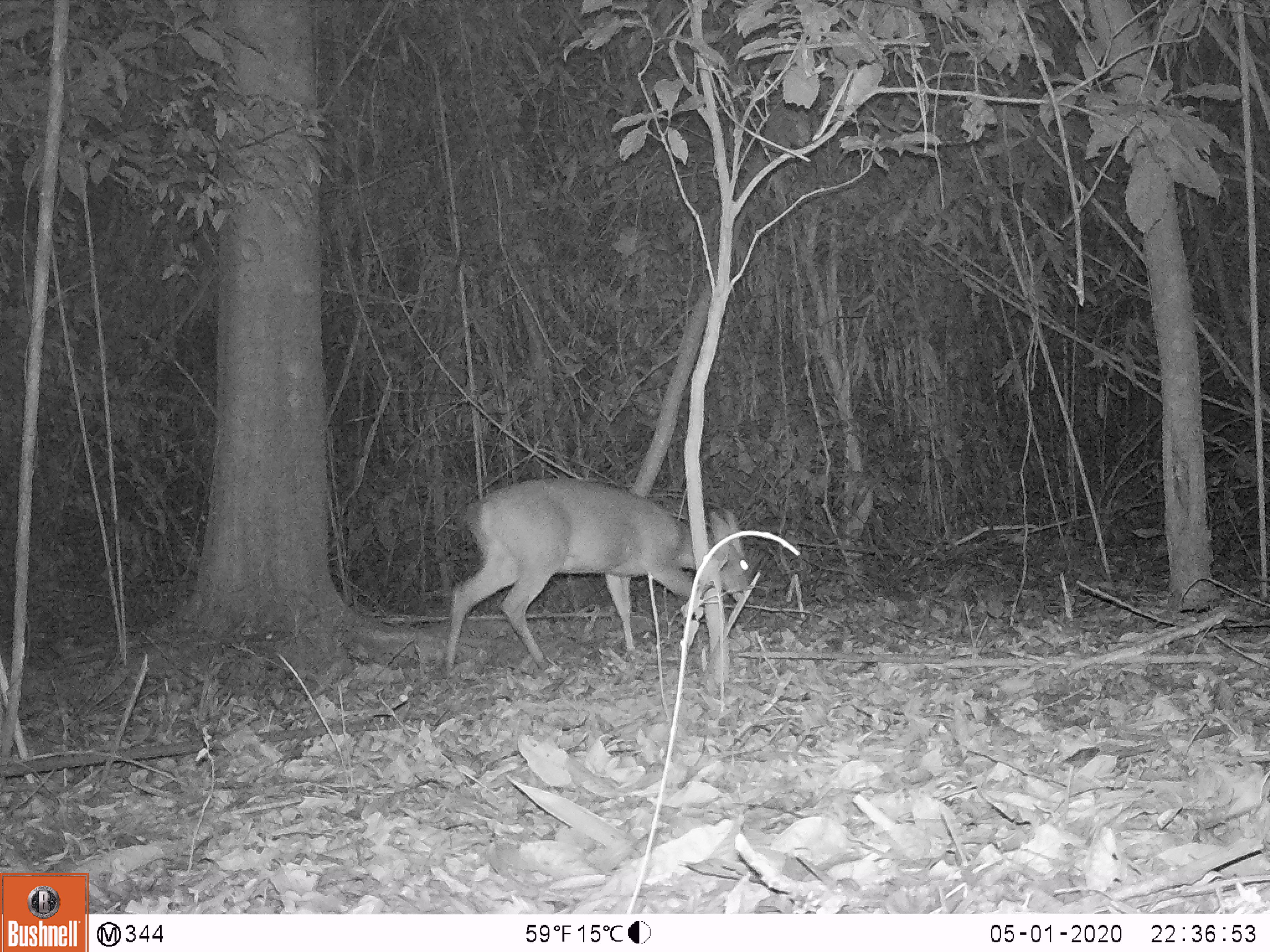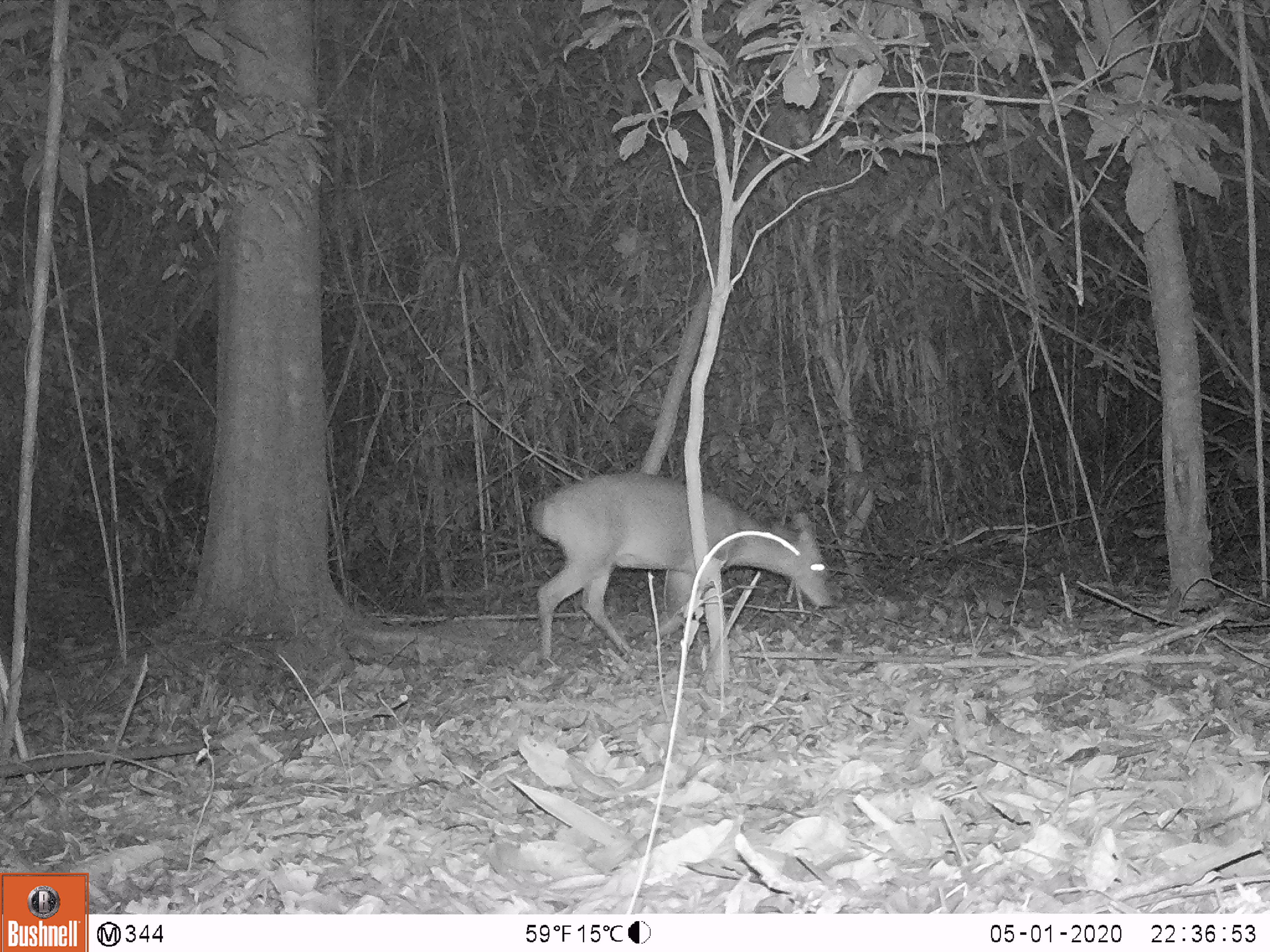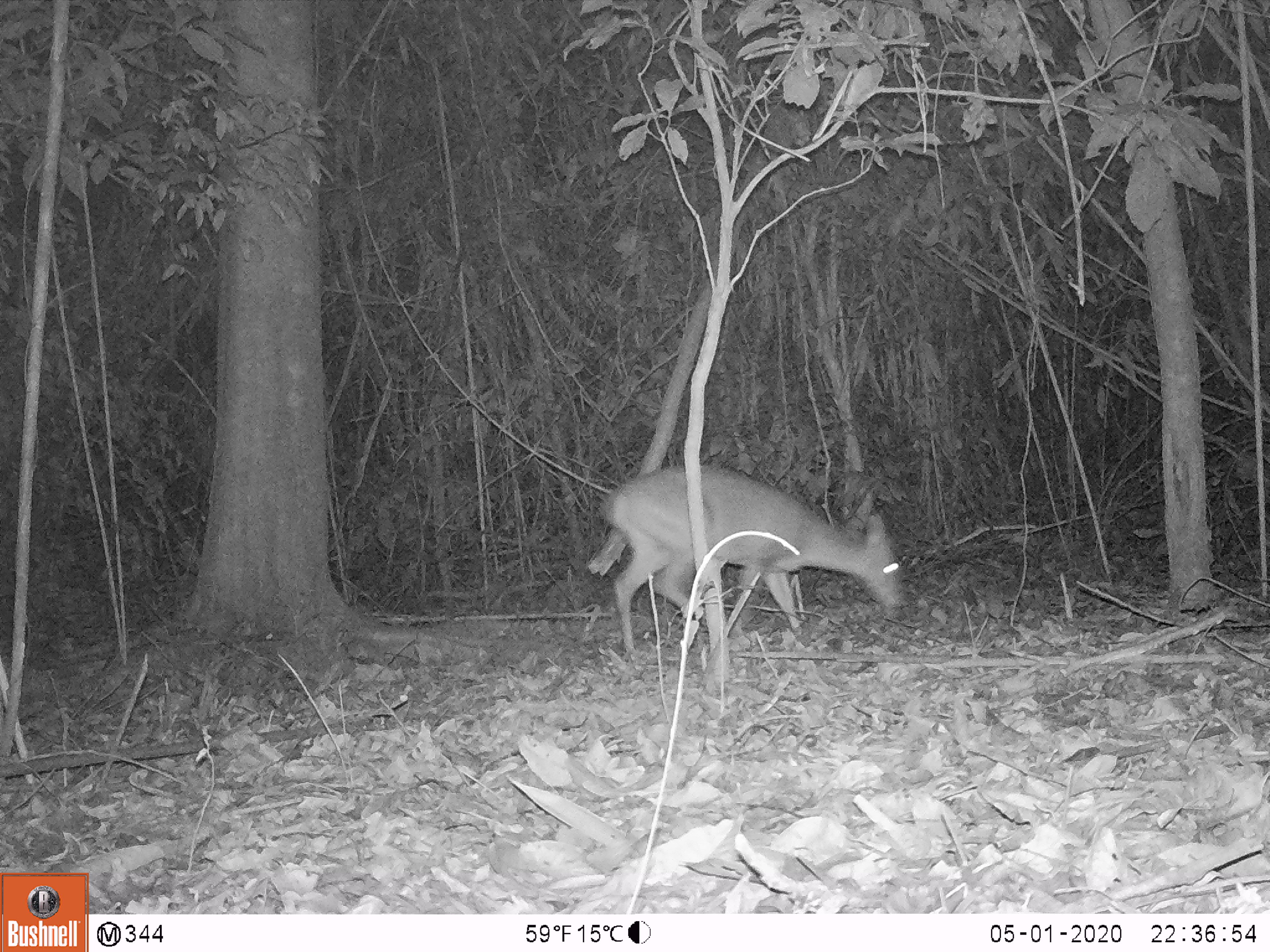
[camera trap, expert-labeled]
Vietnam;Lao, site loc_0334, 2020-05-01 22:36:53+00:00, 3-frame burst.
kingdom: Animalia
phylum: Chordata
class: Mammalia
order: Artiodactyla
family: Cervidae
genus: Muntiacus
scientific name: Muntiacus vuquangensis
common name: large-antlered muntjac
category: large antlered muntjac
Large antlered muntjac (large-antlered muntjac) (Muntiacus vuquangensis). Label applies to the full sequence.